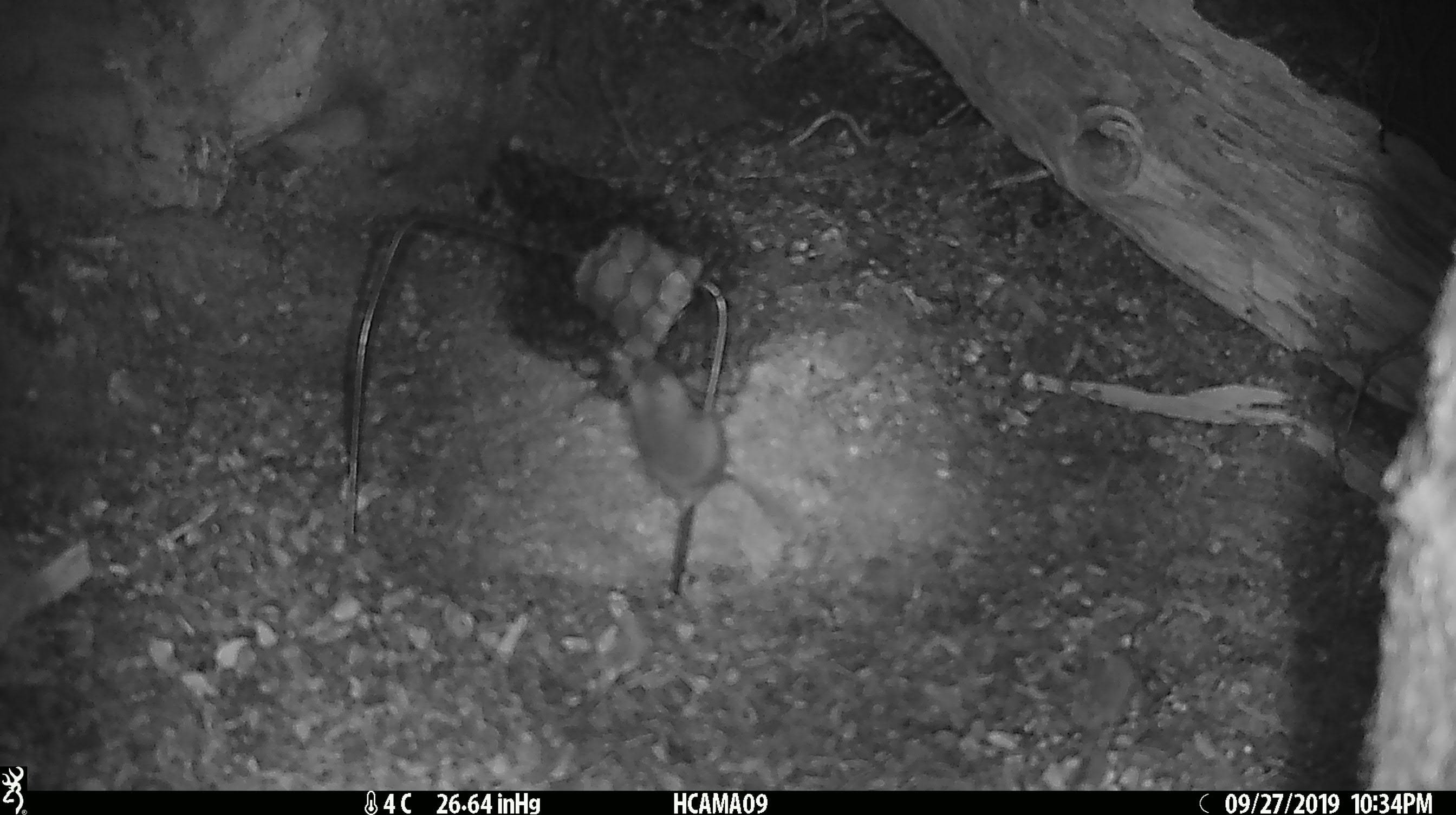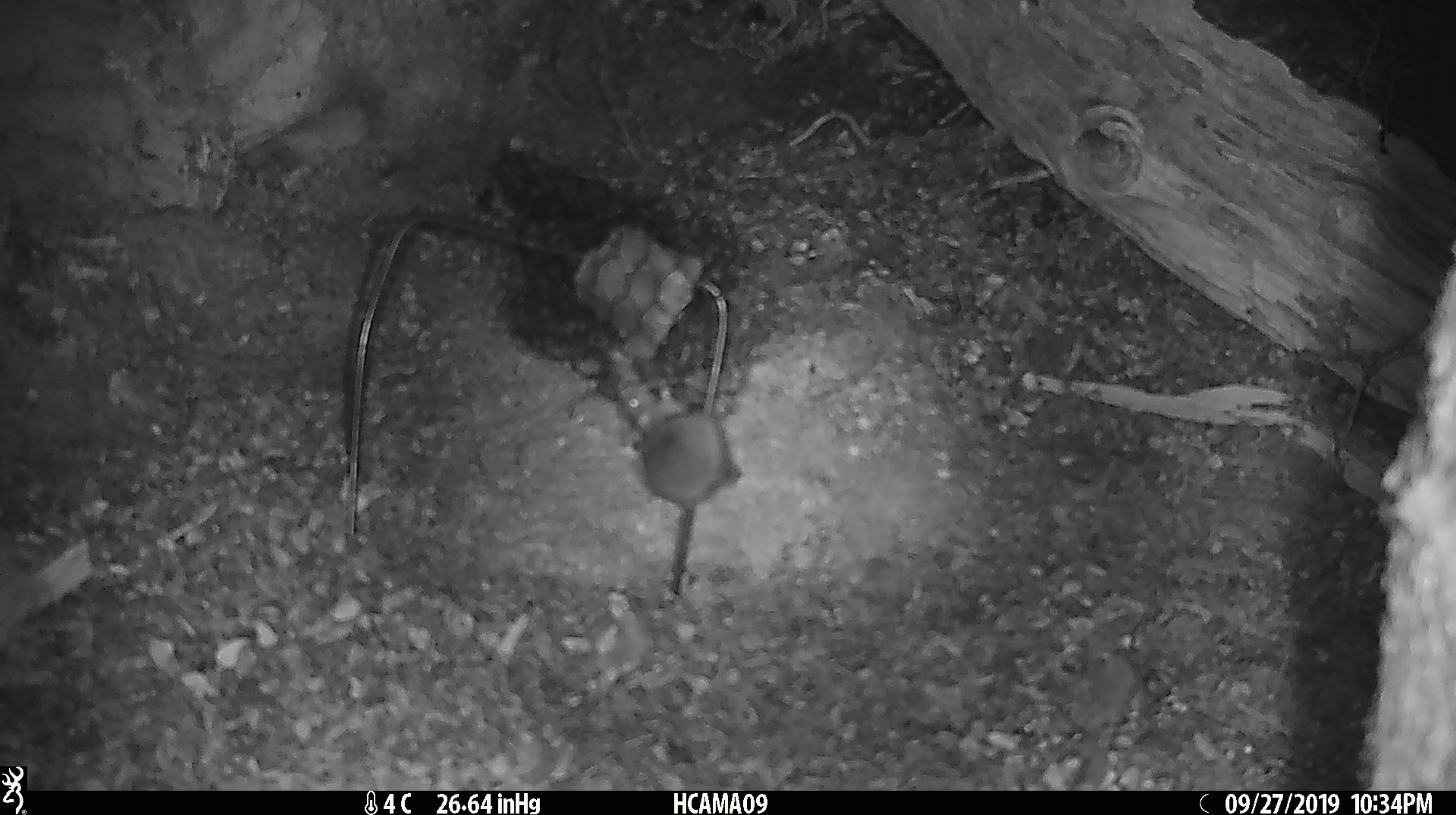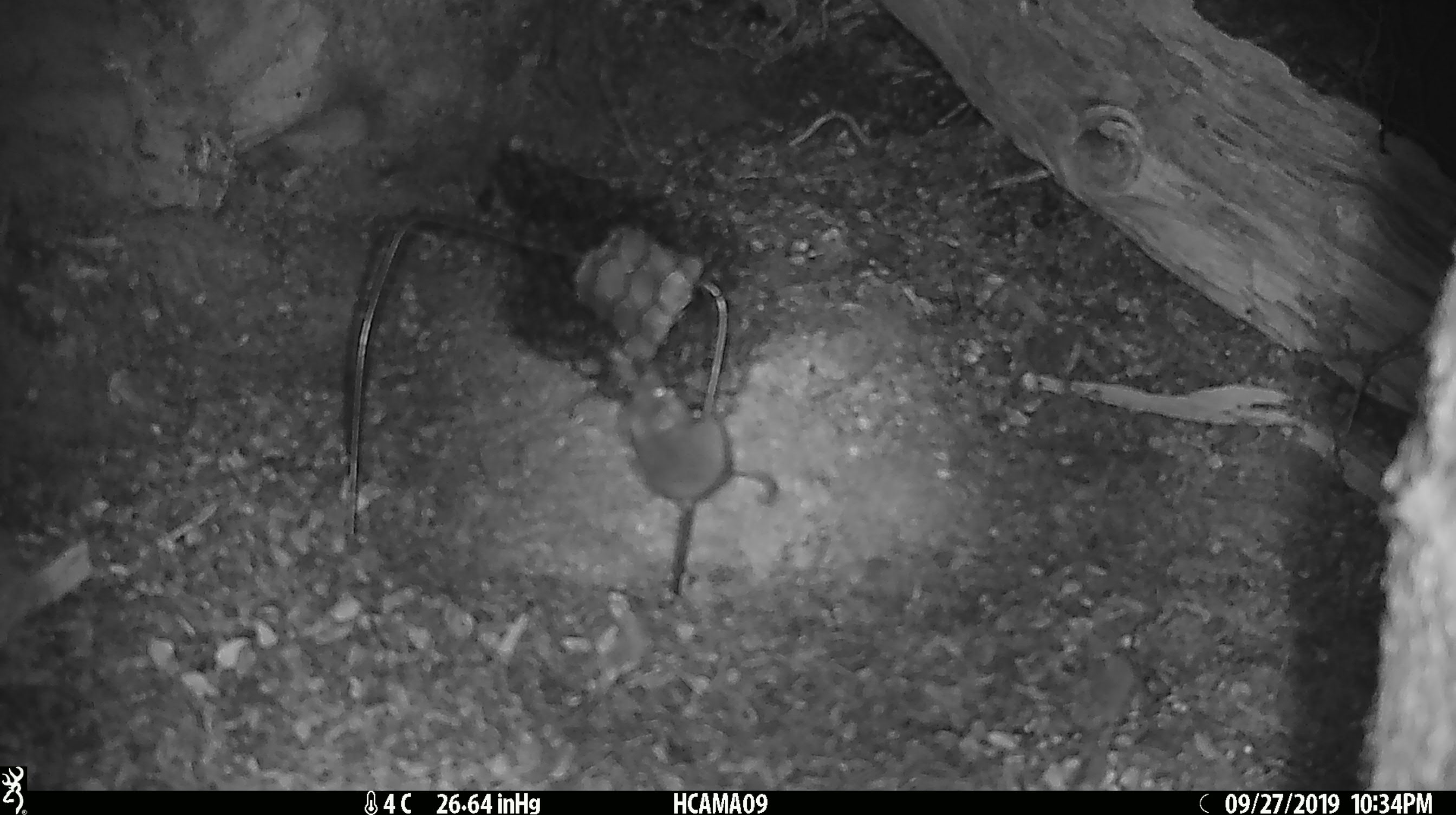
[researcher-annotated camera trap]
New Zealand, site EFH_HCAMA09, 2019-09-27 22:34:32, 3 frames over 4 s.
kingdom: Animalia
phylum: Chordata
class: Mammalia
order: Rodentia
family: Muridae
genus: Mus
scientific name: Mus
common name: mouse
Mouse (Mus).